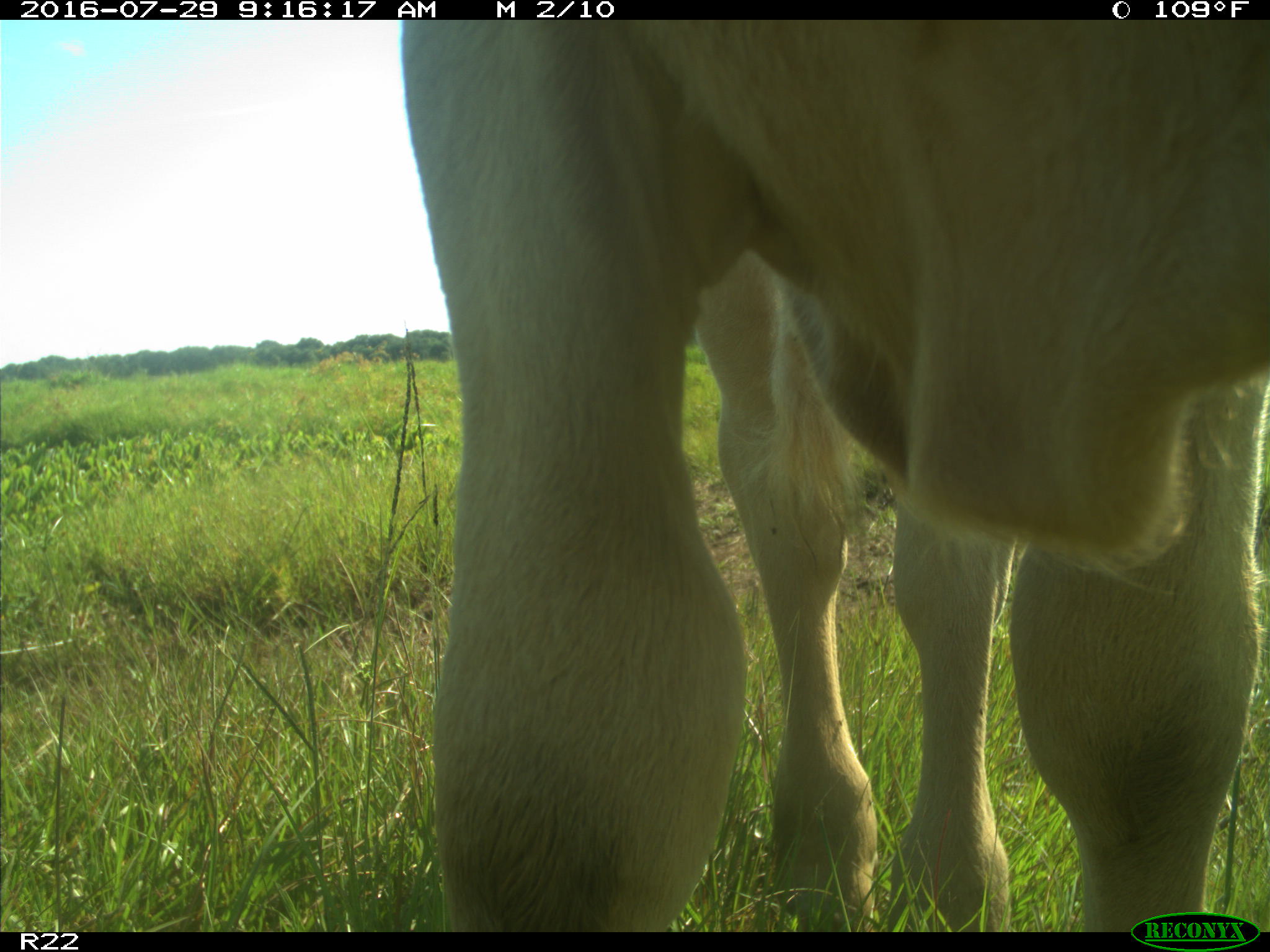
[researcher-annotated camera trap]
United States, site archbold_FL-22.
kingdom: Animalia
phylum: Chordata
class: Mammalia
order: Artiodactyla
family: Bovidae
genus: Bos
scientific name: Bos taurus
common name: domestic cow